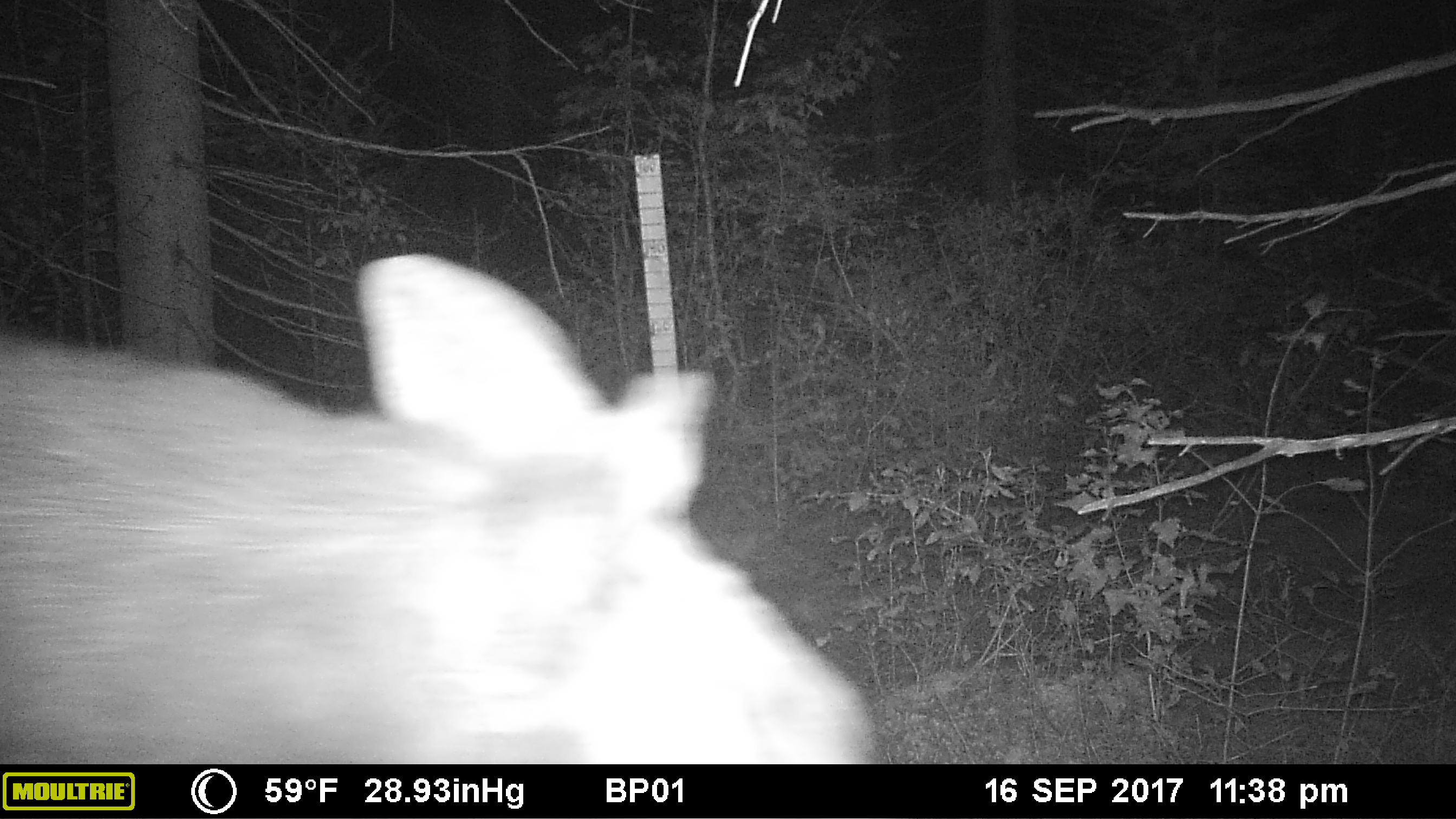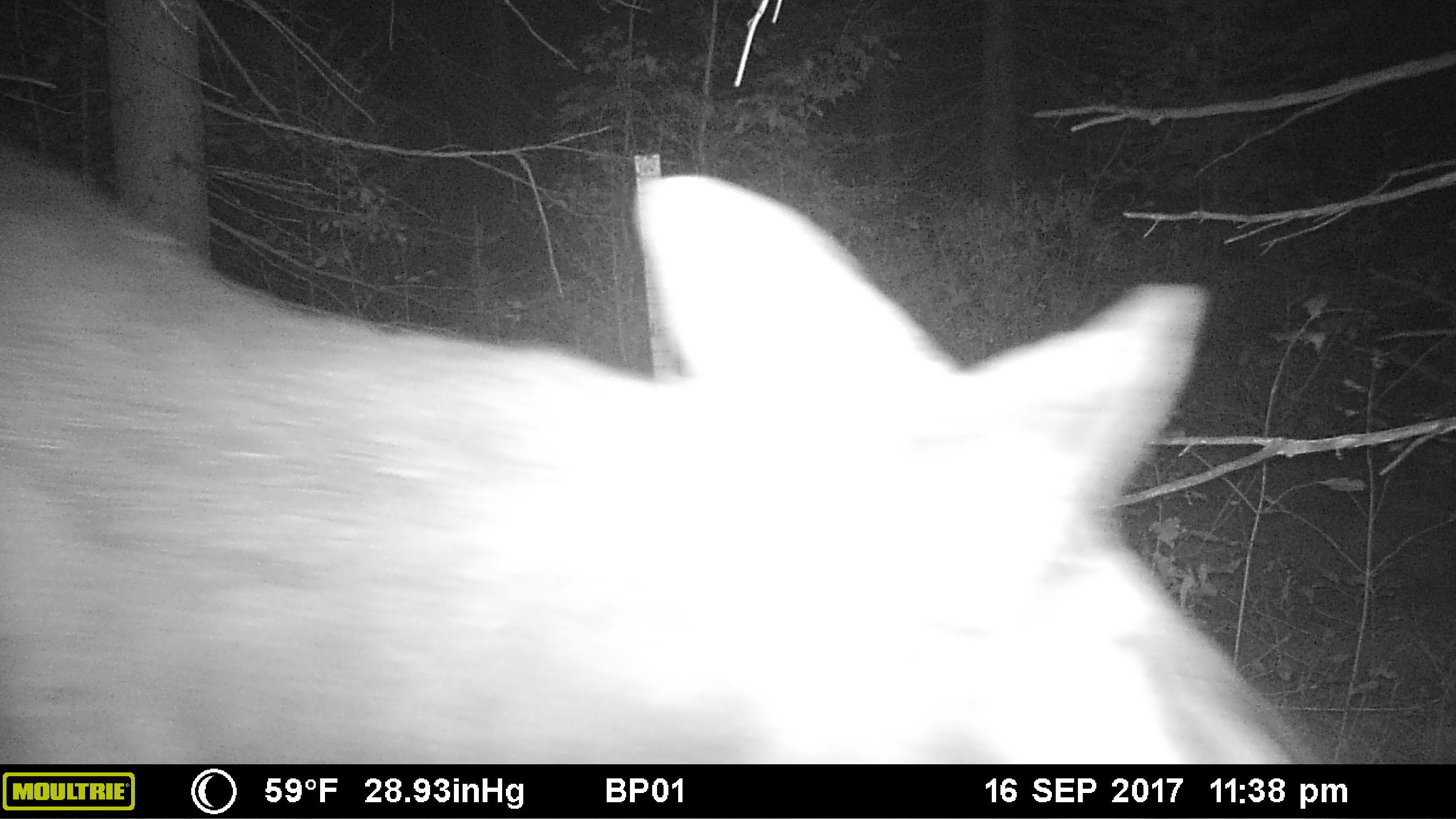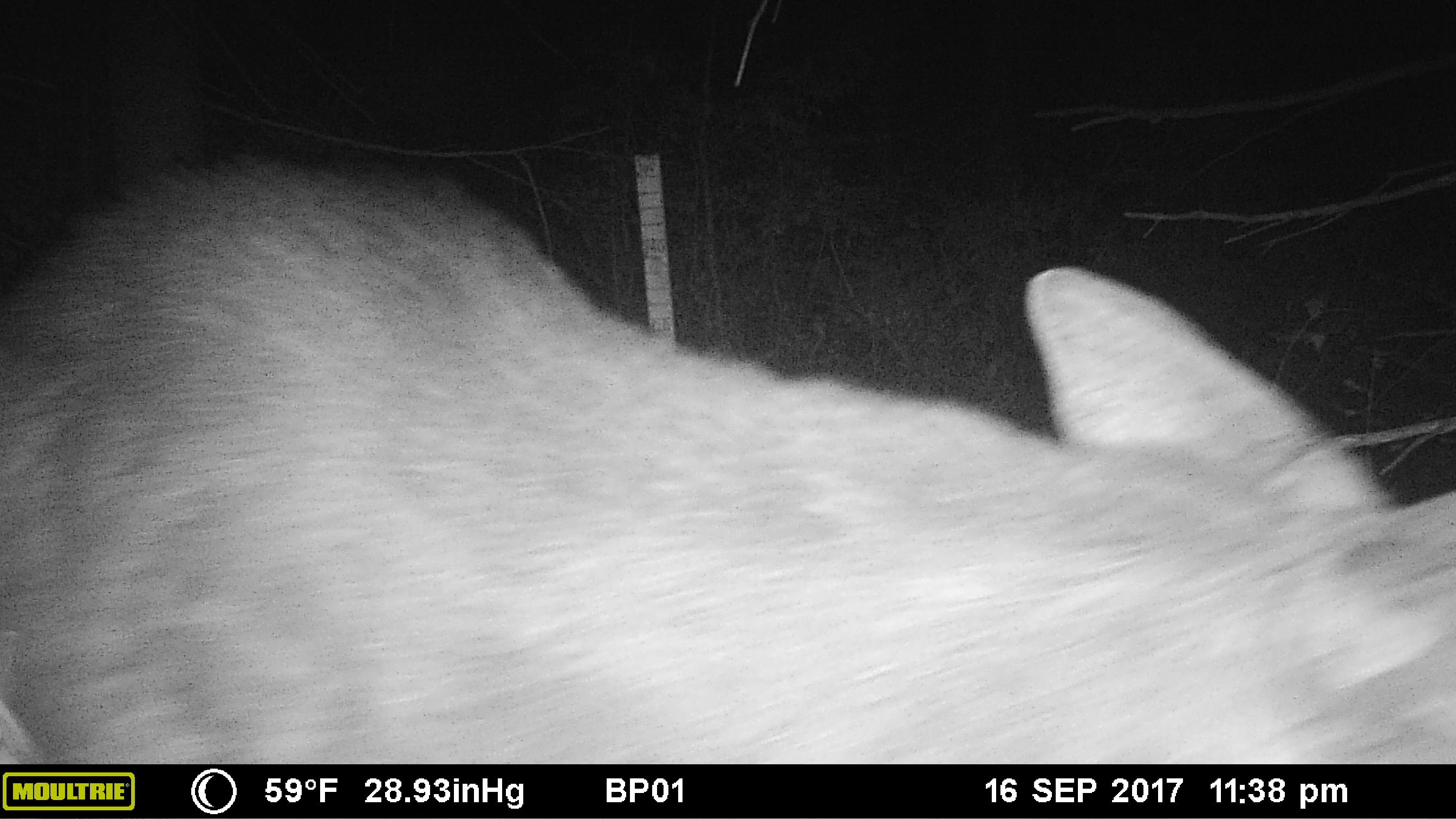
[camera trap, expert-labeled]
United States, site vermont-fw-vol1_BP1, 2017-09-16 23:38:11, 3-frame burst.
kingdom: Animalia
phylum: Chordata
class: Mammalia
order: Artiodactyla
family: Cervidae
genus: Alces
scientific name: Alces alces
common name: moose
Moose (Alces alces).